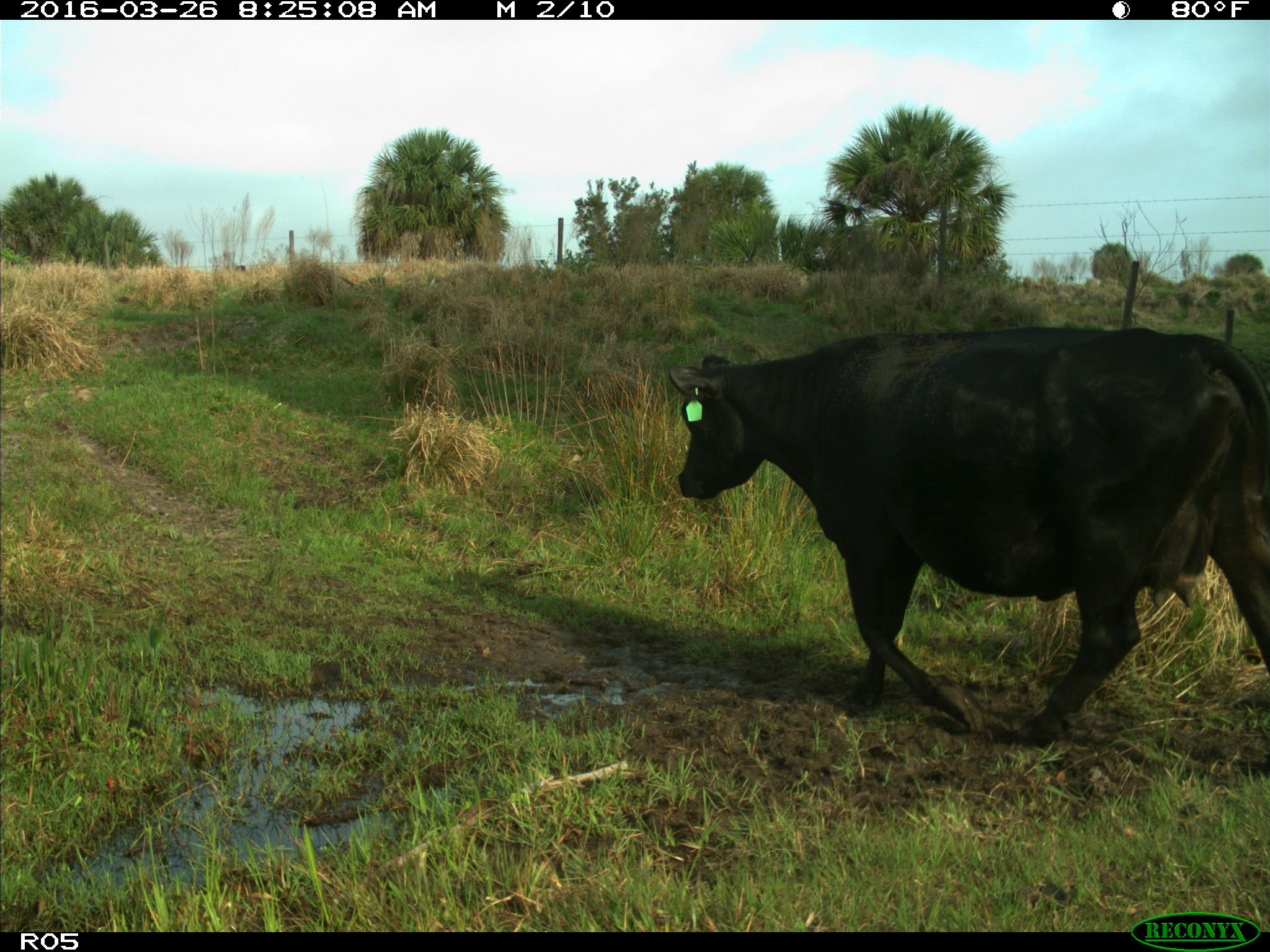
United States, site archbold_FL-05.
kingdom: Animalia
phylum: Chordata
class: Mammalia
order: Artiodactyla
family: Bovidae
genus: Bos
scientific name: Bos taurus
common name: domestic cow